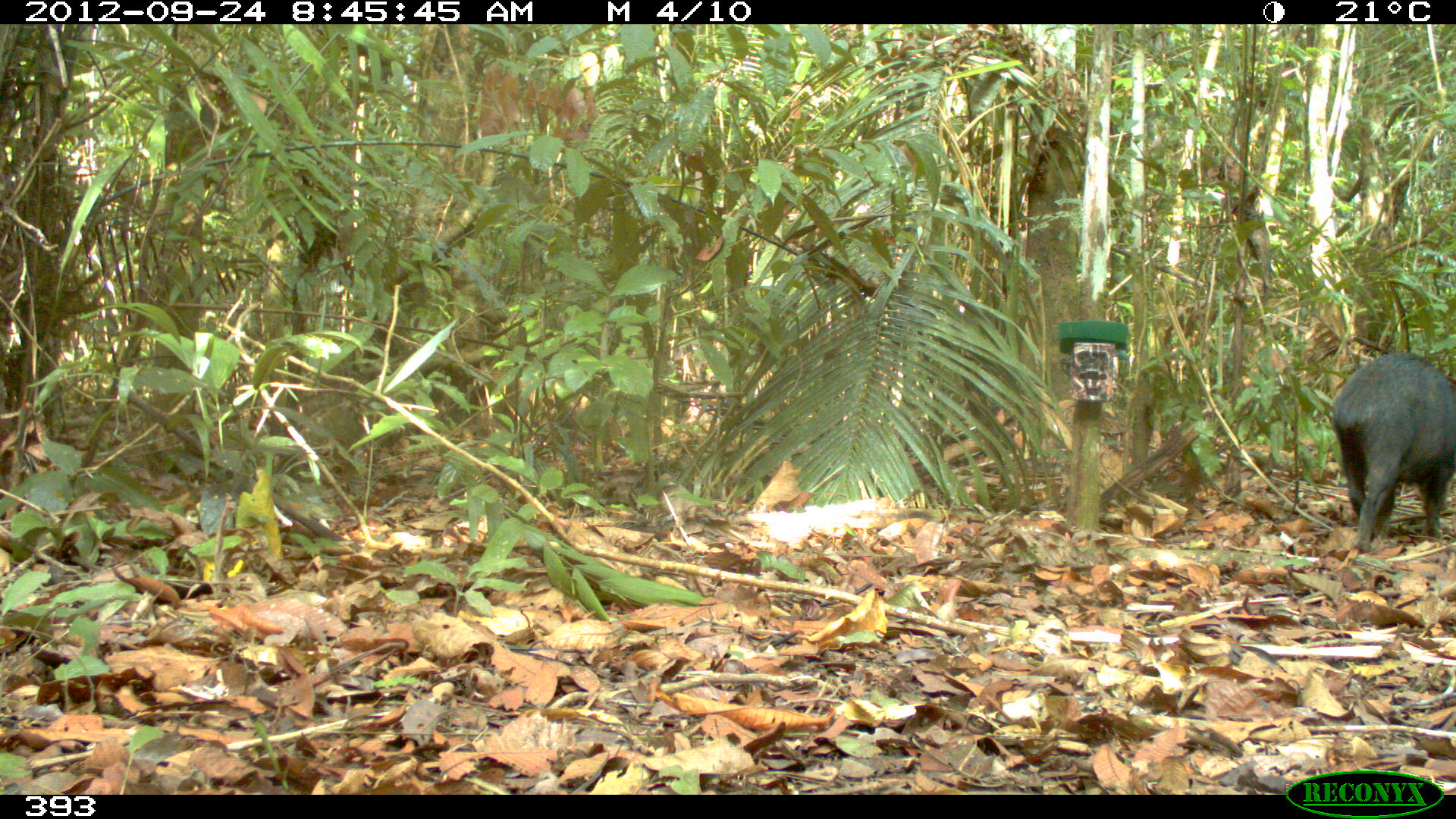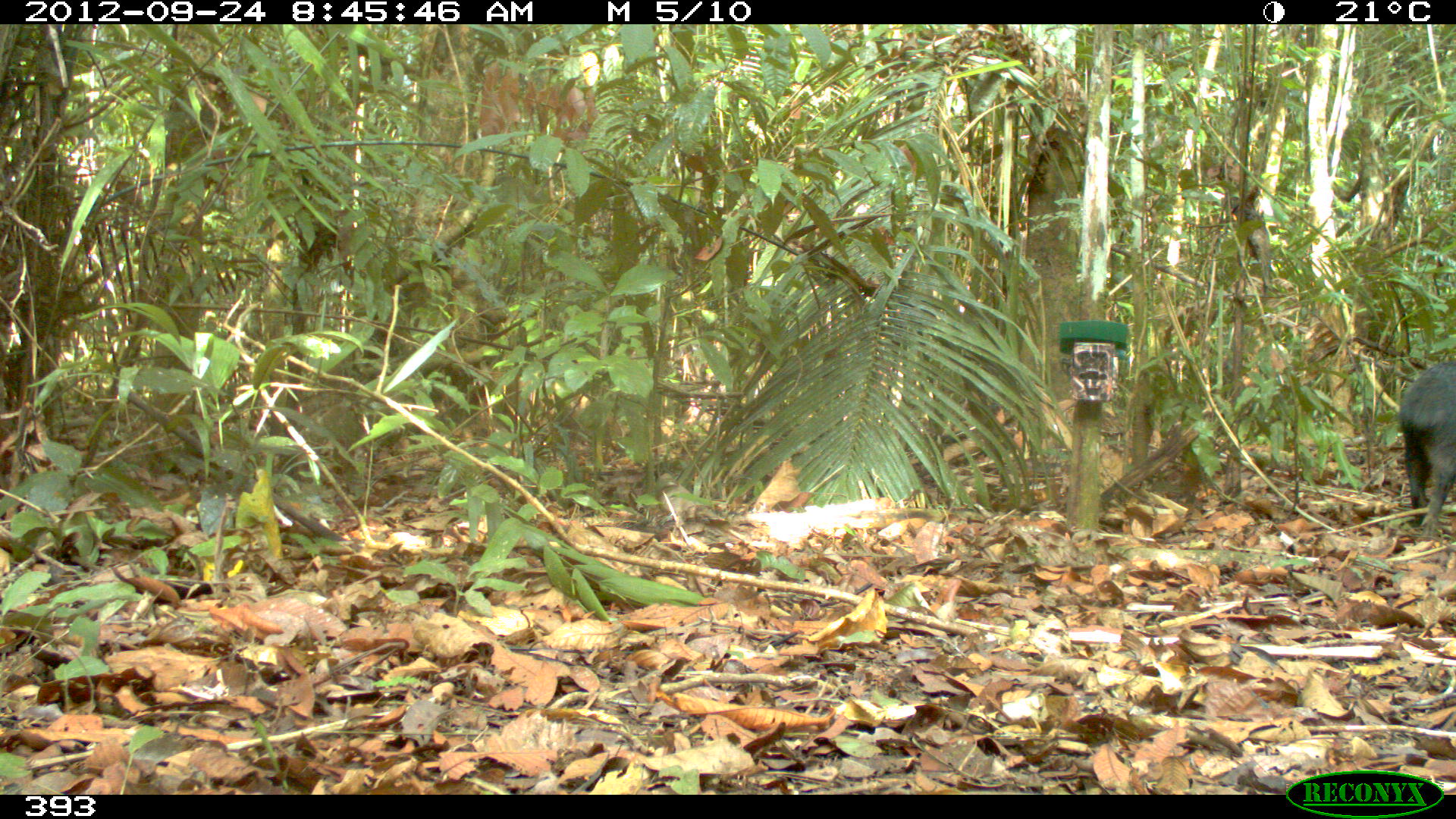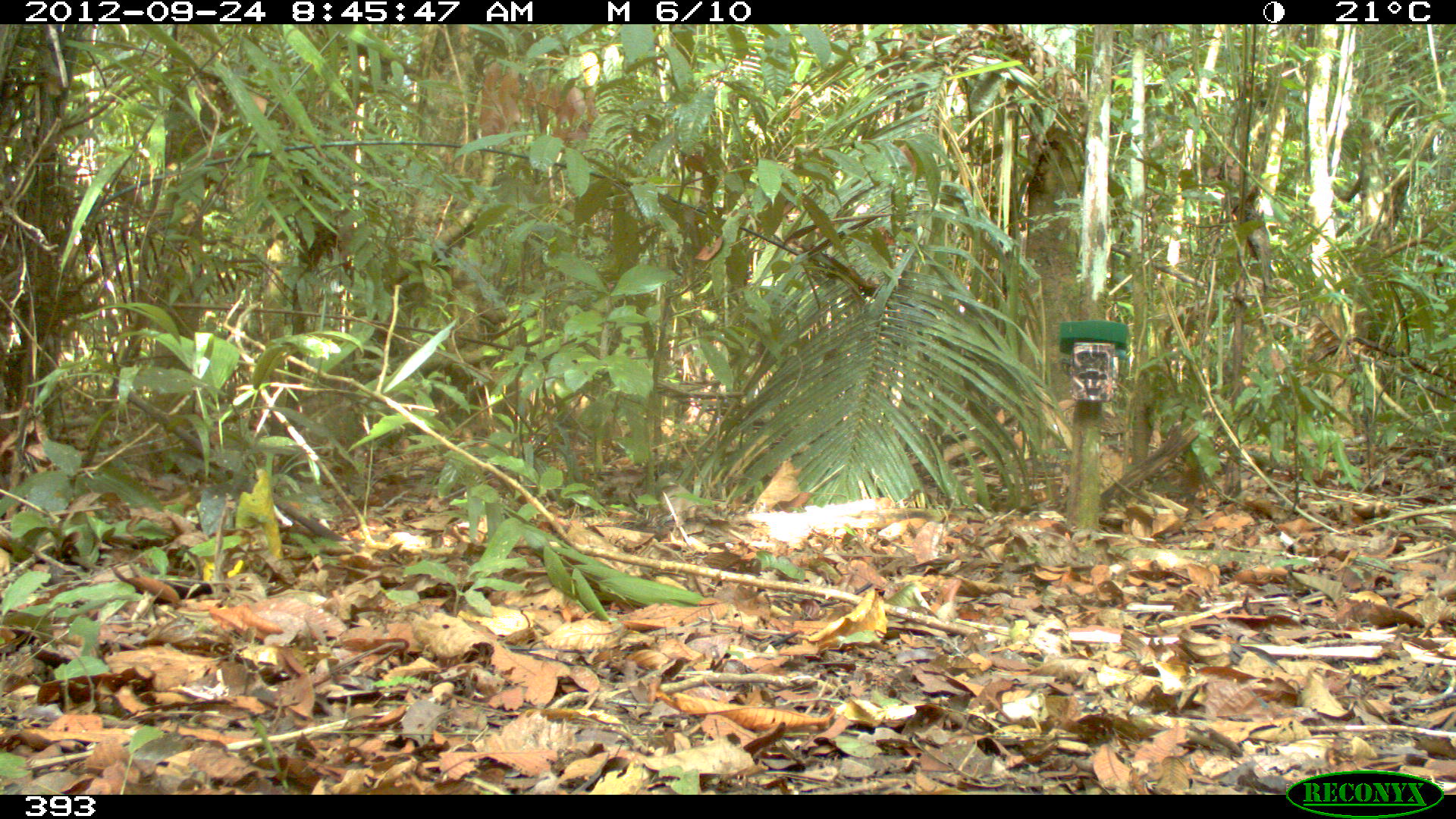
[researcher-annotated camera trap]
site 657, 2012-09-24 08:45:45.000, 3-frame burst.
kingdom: Animalia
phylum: Chordata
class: Mammalia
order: Artiodactyla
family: Tayassuidae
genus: Tayassu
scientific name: Tayassu pecari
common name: white-lipped peccary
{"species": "Tayassu pecari (white-lipped peccary)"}